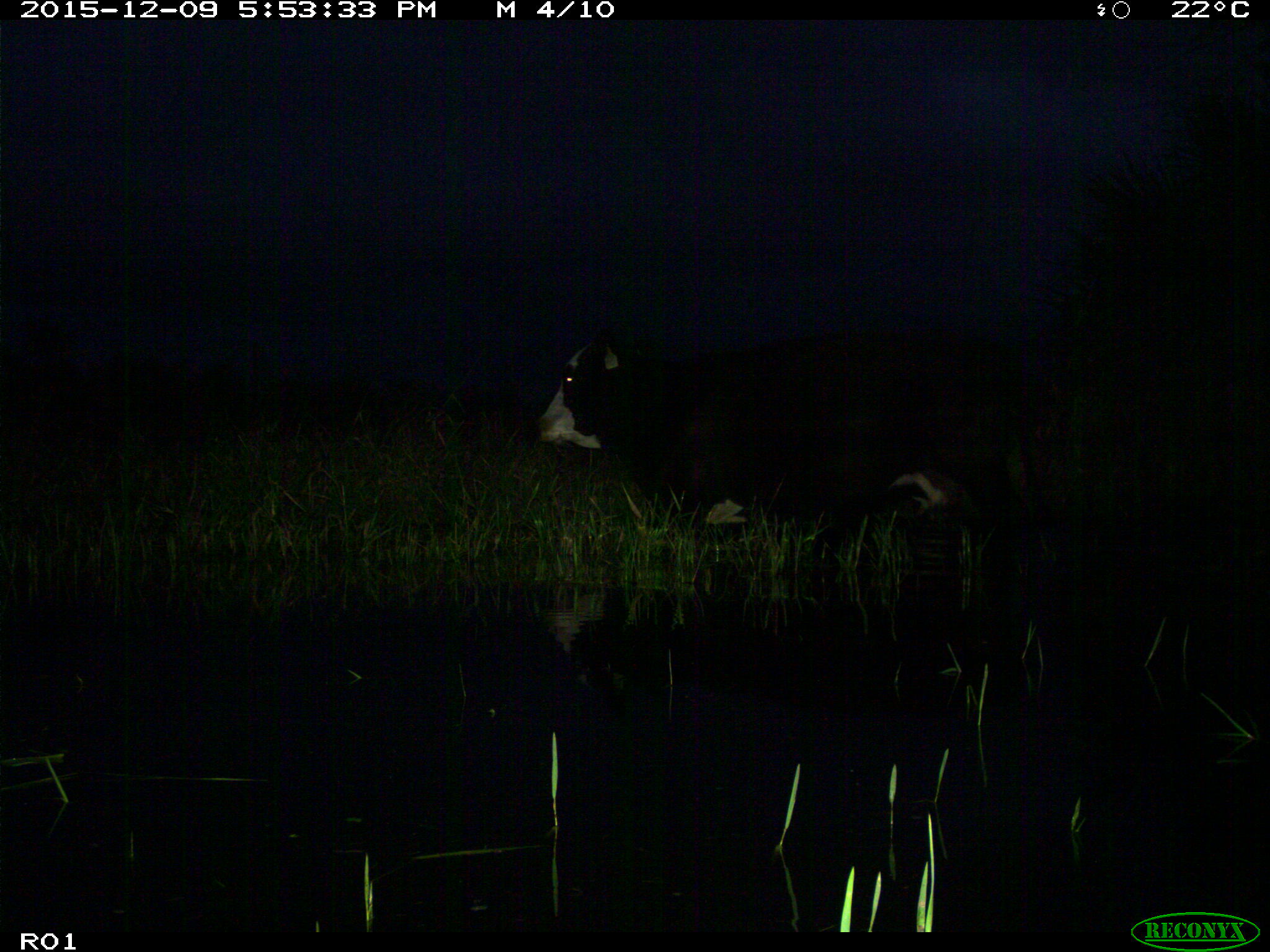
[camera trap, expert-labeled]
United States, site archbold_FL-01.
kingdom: Animalia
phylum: Chordata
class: Mammalia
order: Artiodactyla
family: Bovidae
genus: Bos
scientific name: Bos taurus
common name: domestic cow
Bos taurus (domestic cow).